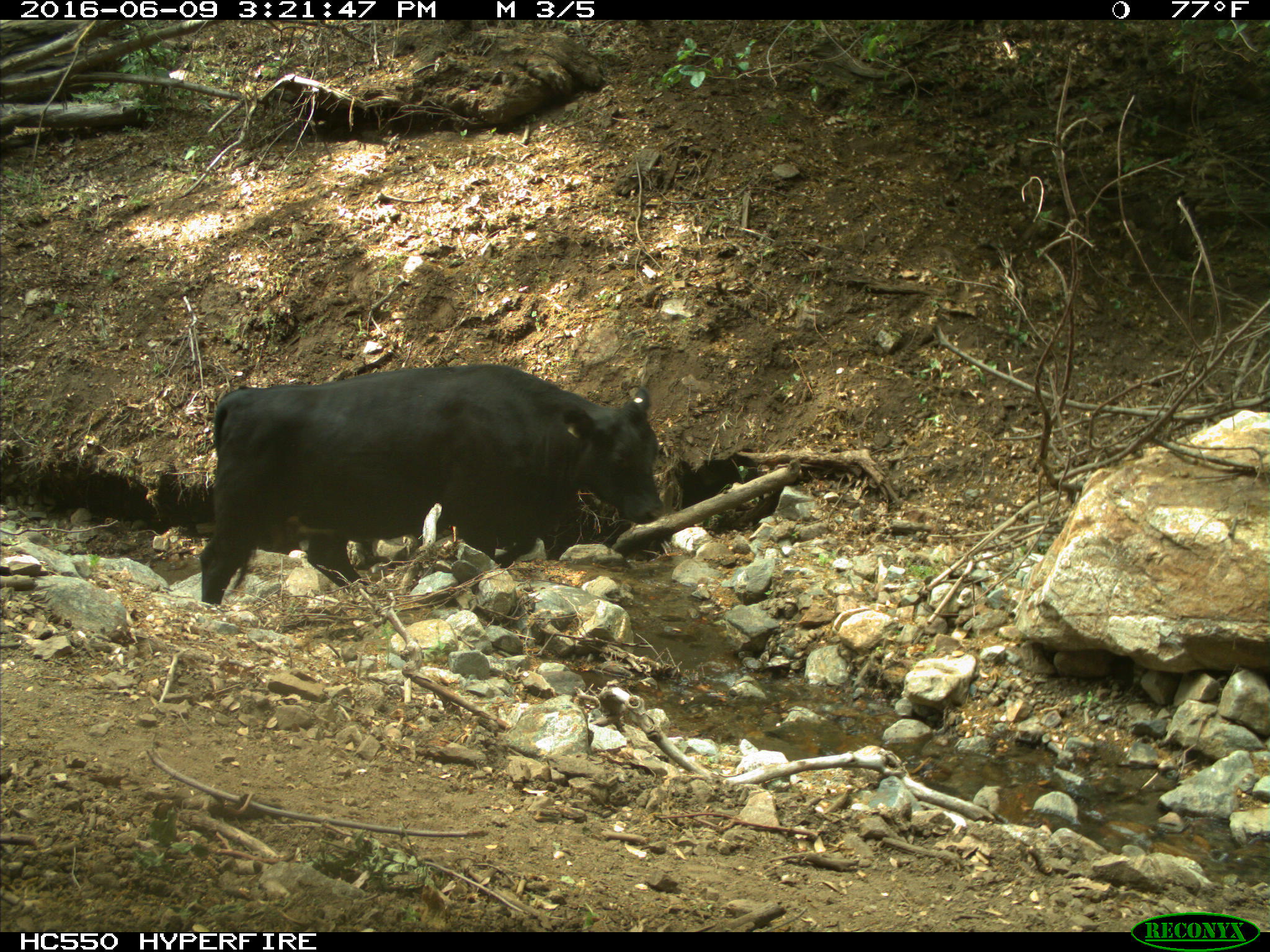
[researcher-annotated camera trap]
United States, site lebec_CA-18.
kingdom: Animalia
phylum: Chordata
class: Mammalia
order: Artiodactyla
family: Bovidae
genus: Bos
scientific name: Bos taurus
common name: domestic cow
Bos taurus (domestic cow).